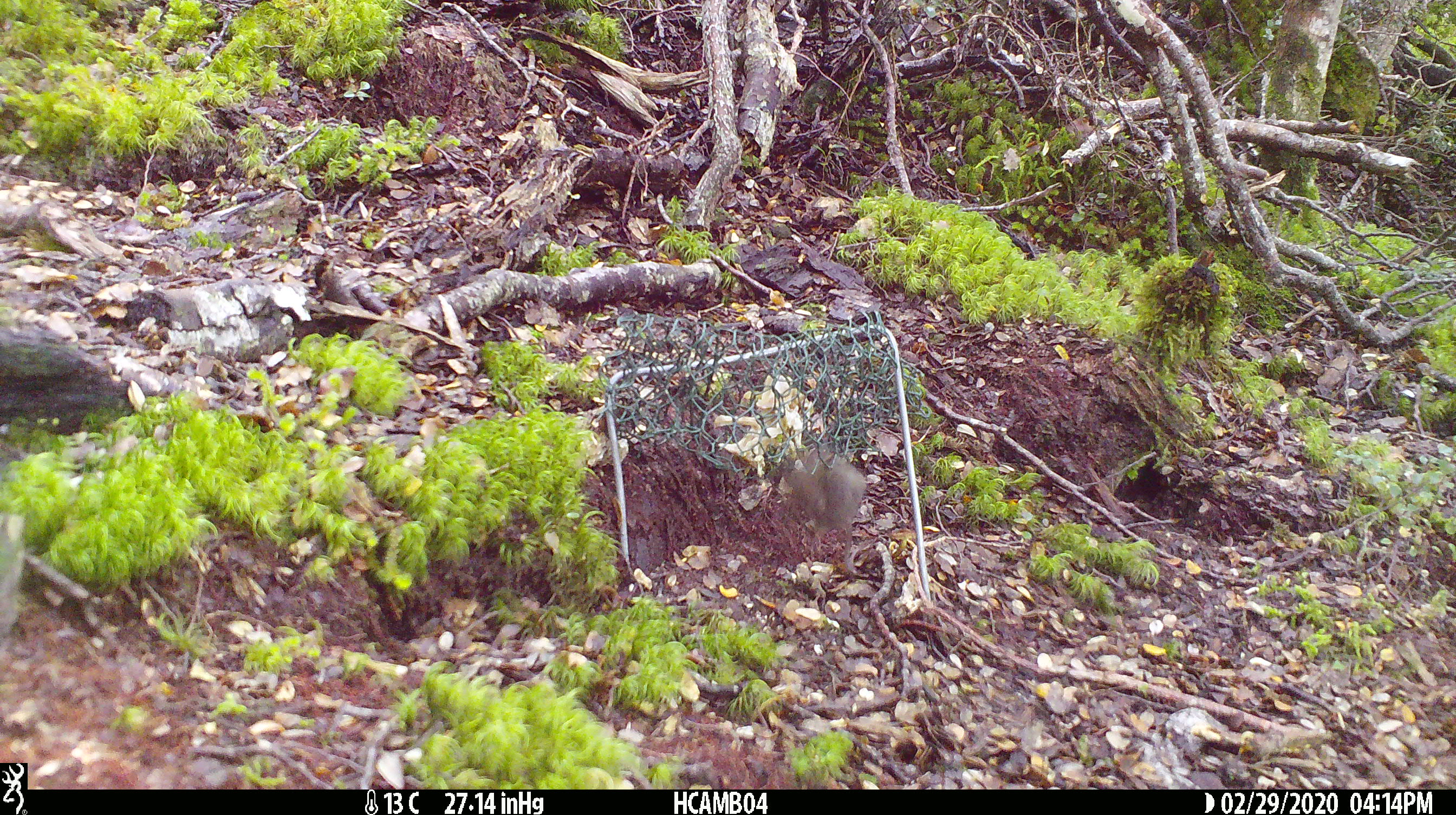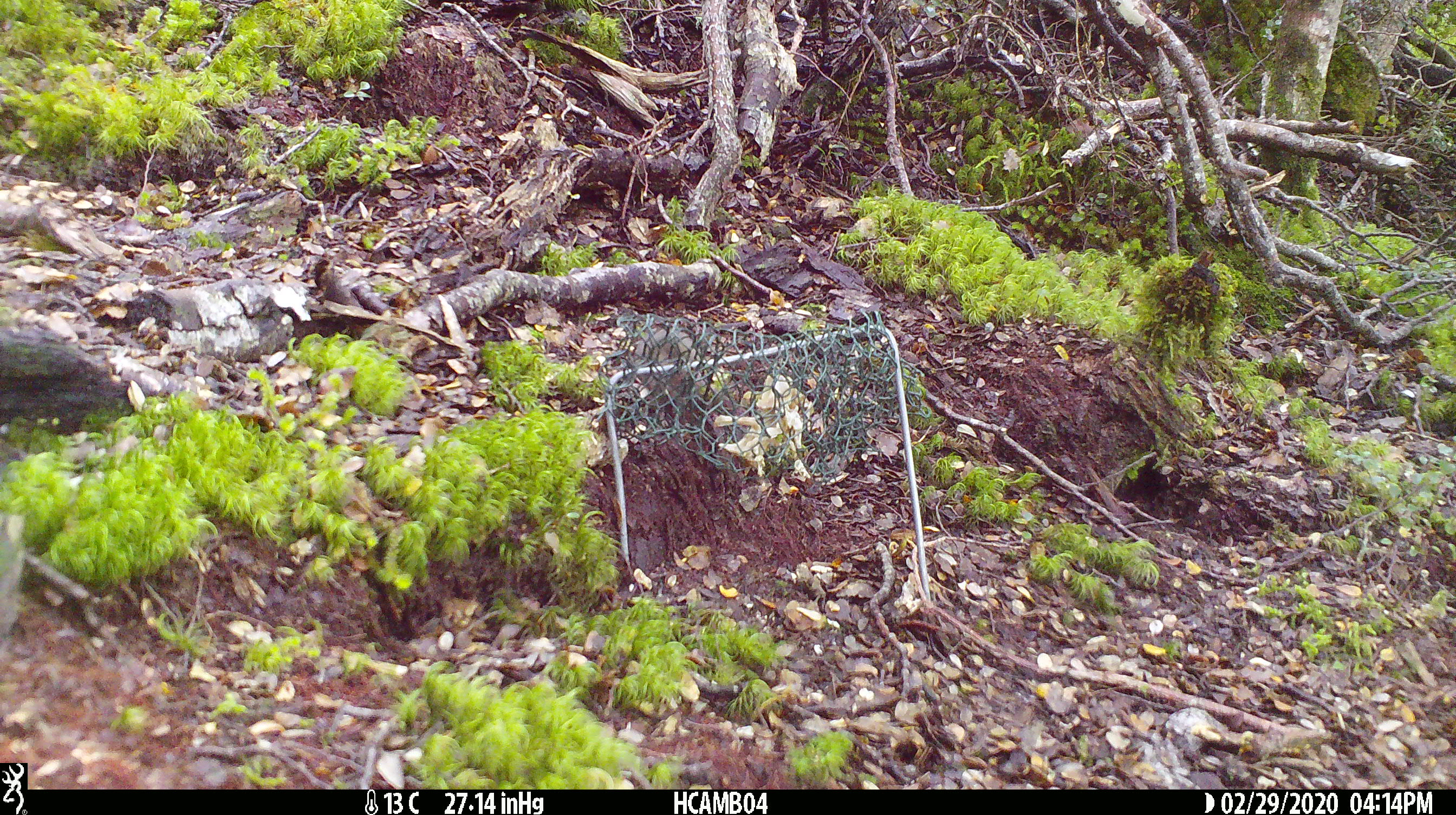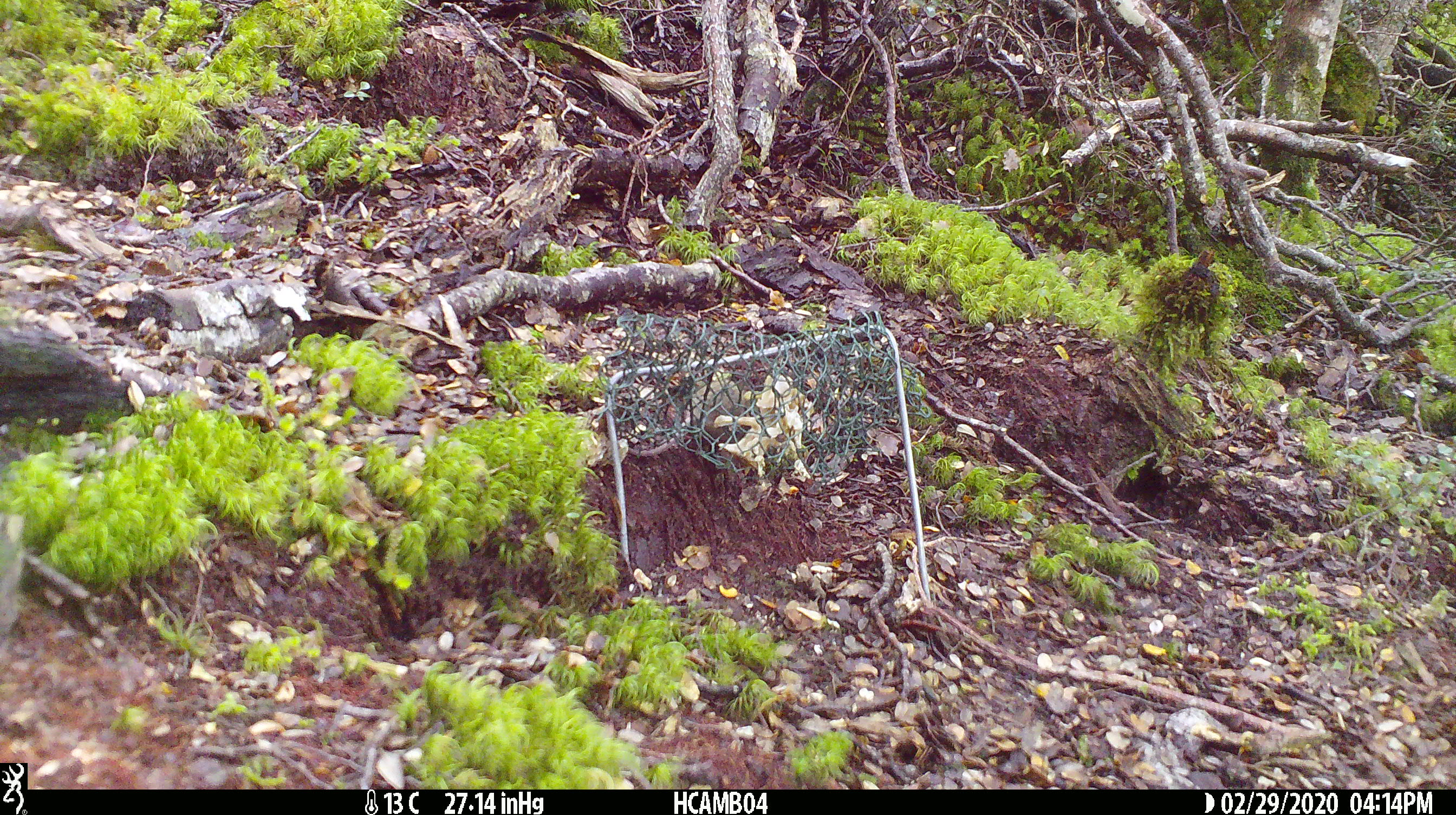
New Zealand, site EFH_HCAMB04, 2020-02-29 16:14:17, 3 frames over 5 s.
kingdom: Animalia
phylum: Chordata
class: Mammalia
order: Rodentia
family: Muridae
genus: Mus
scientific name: Mus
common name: mouse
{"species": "mouse (Mus)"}